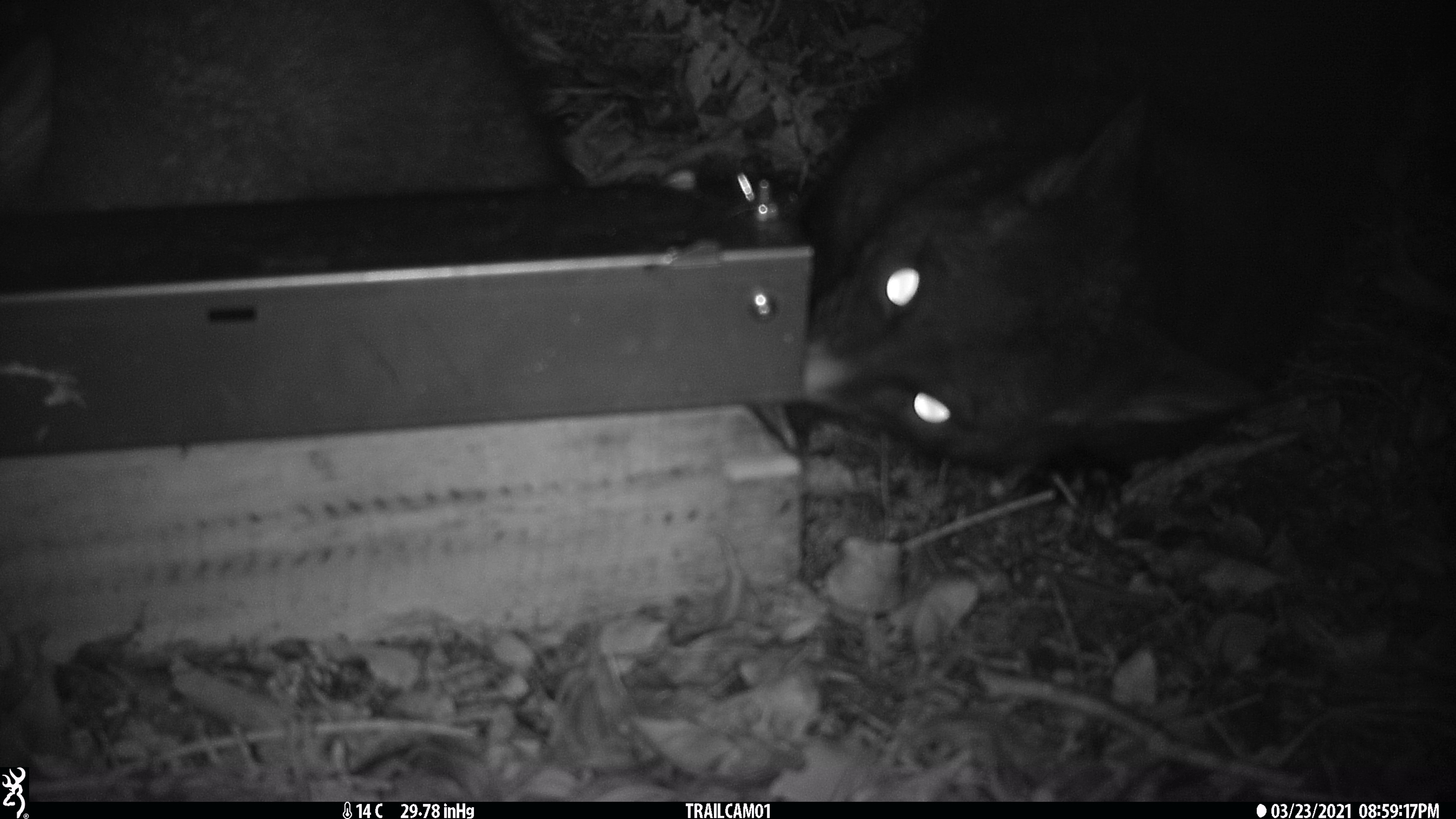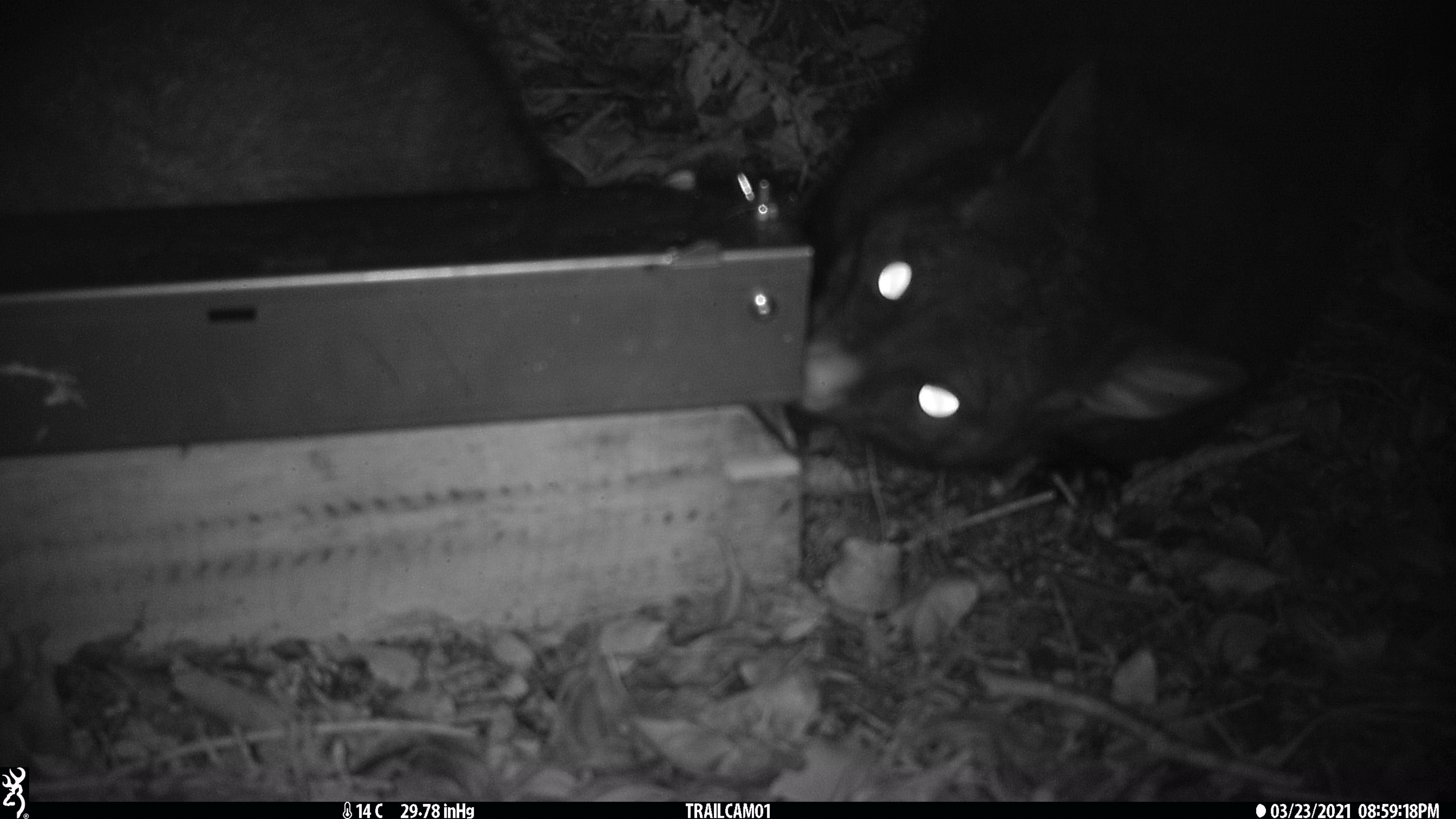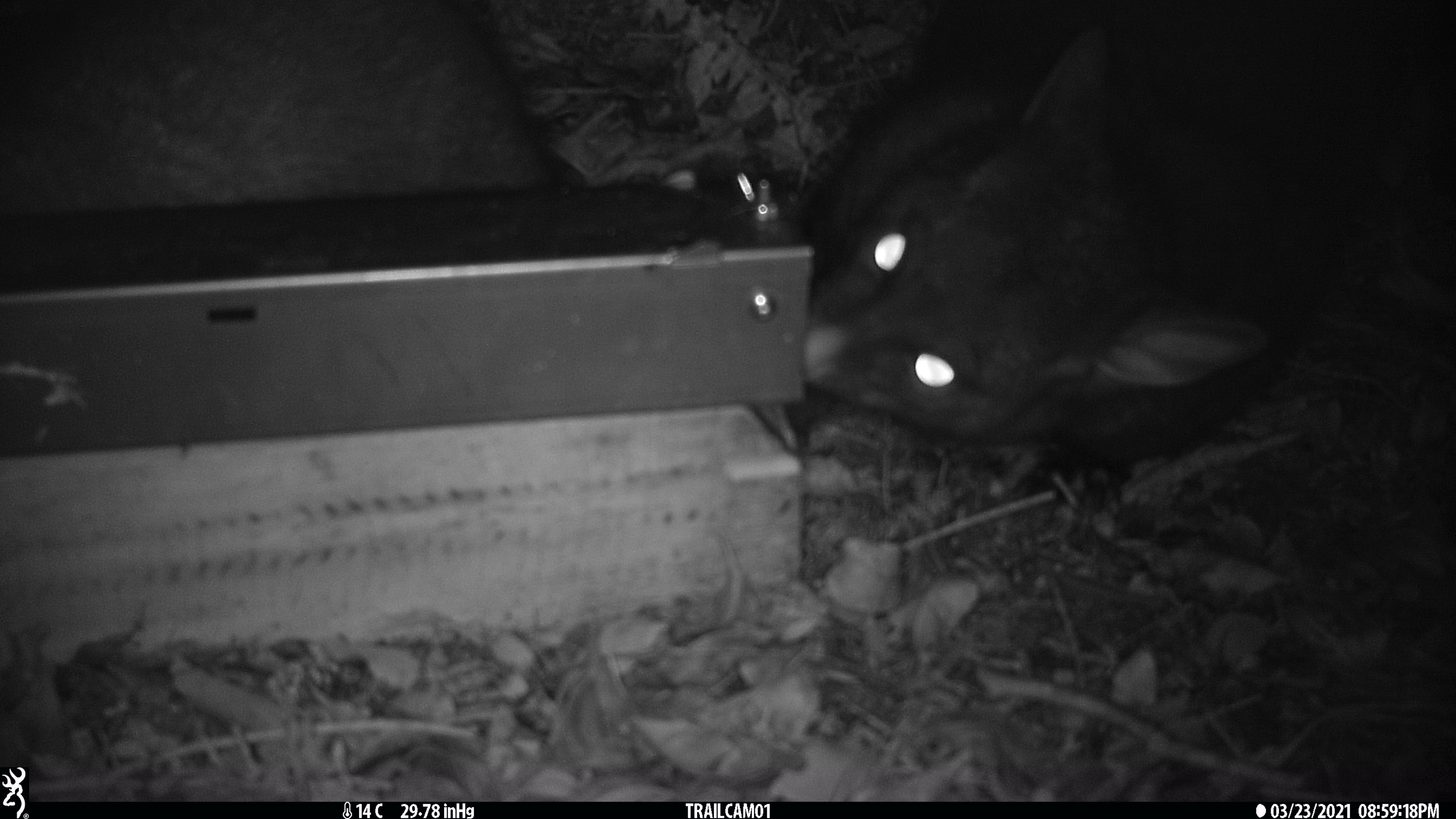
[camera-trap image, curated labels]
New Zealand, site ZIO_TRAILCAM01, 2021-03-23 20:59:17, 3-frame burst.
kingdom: Animalia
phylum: Chordata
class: Mammalia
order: Diprotodontia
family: Phalangeridae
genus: Trichosurus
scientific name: Trichosurus vulpecula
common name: common brushtail possum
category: possum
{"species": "possum (common brushtail possum) (Trichosurus vulpecula)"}